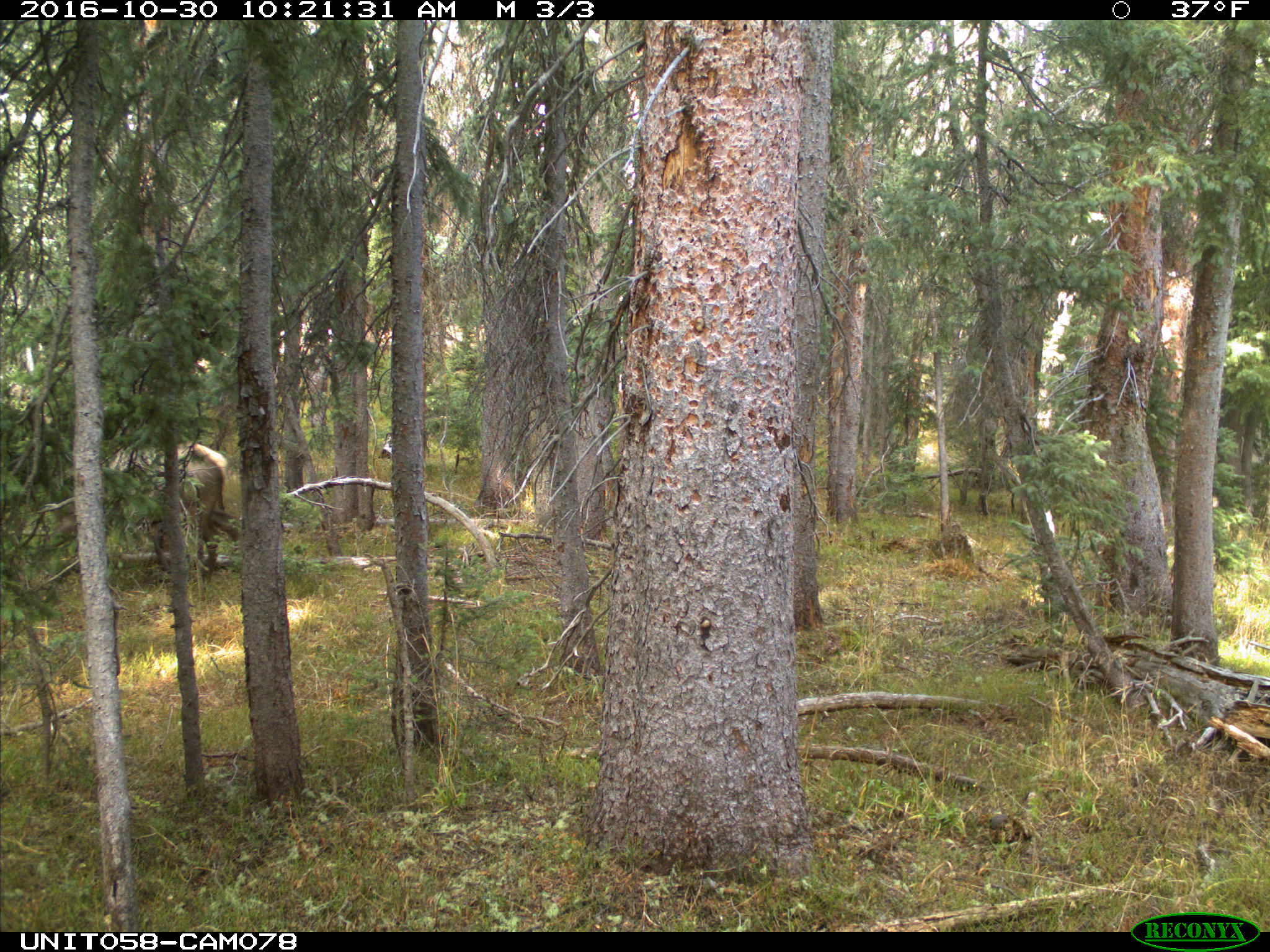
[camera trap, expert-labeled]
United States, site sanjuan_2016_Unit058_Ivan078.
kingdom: Animalia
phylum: Chordata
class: Mammalia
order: Artiodactyla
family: Cervidae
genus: Cervus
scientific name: Cervus elaphus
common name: red deer